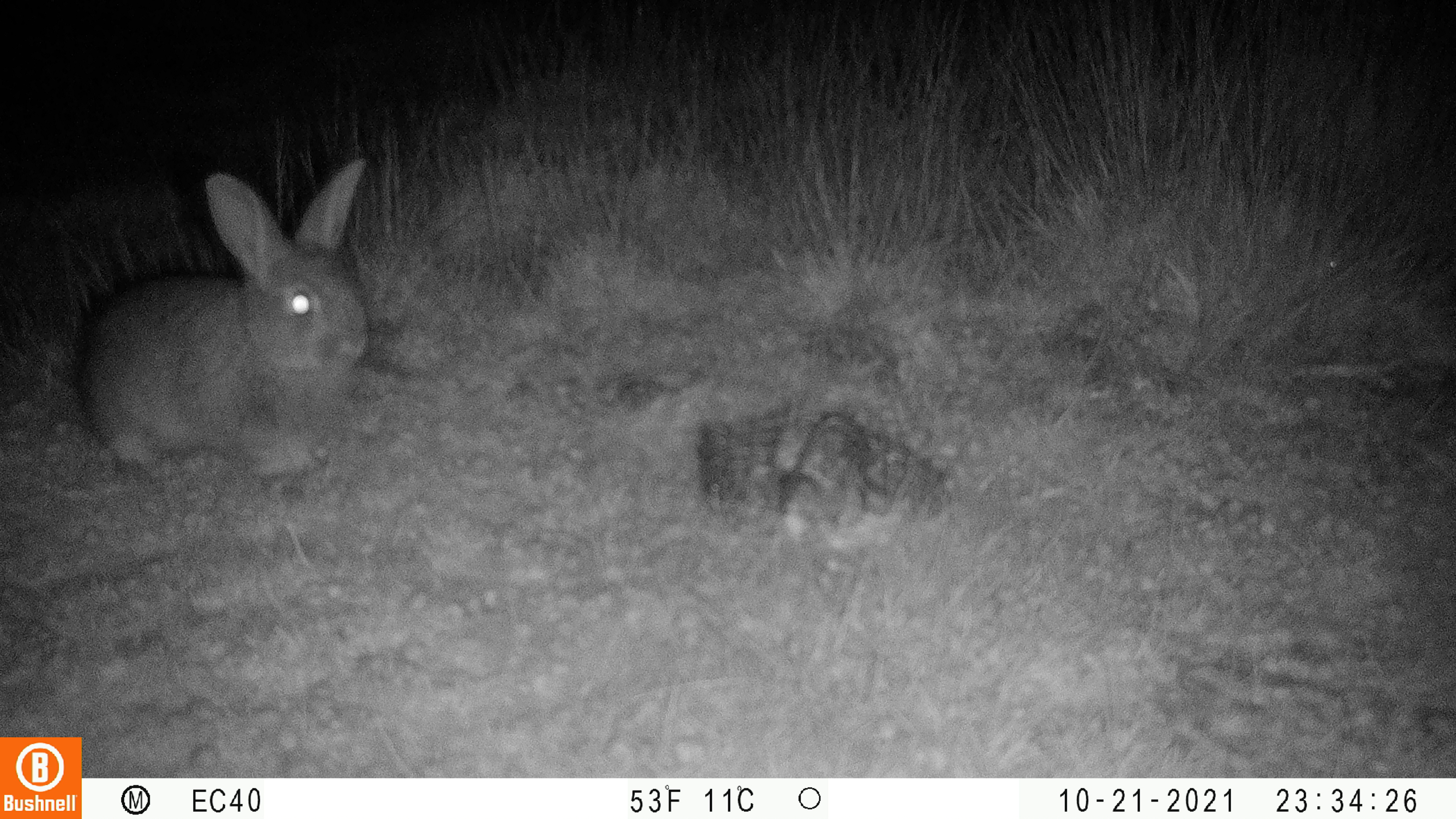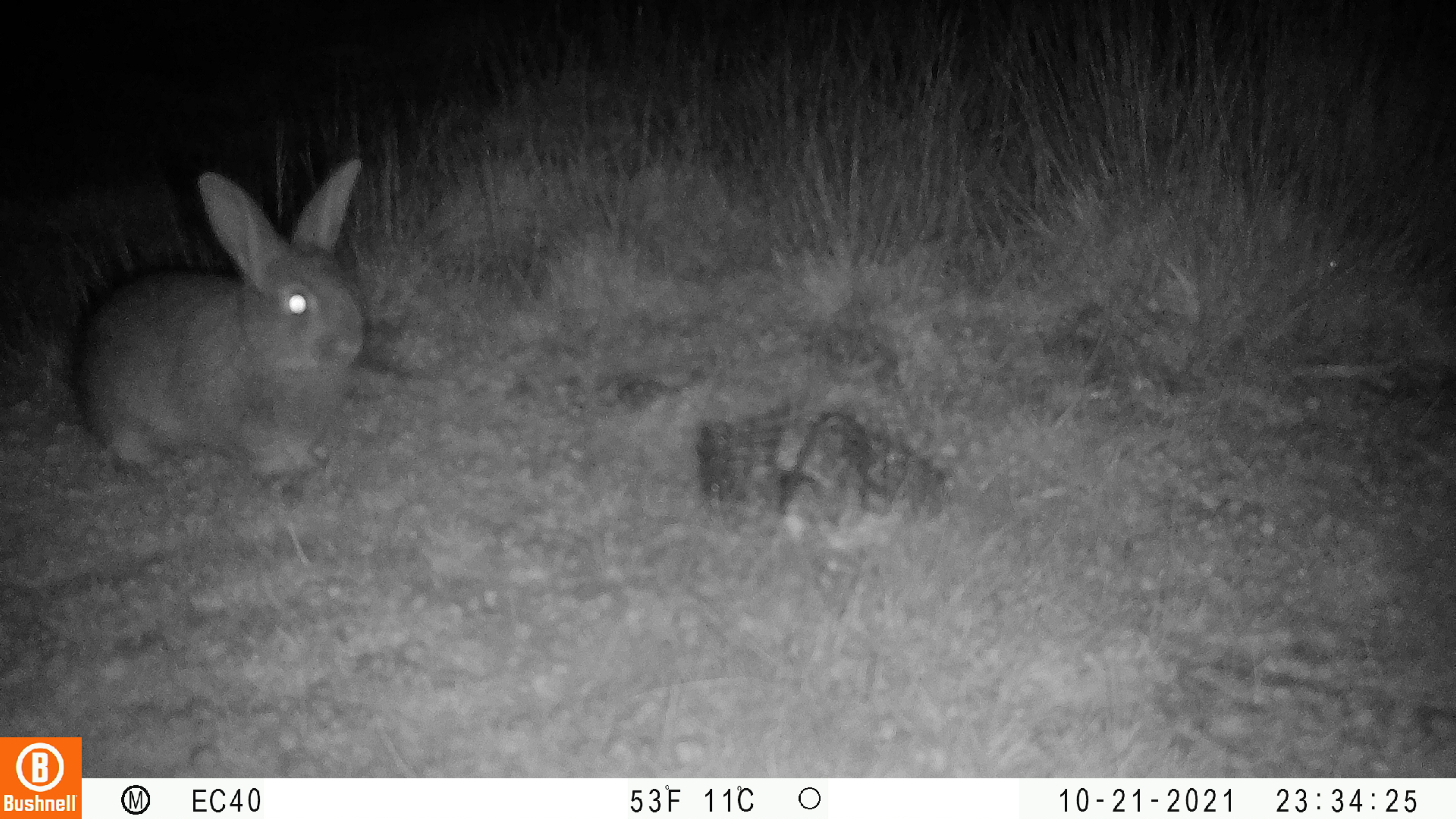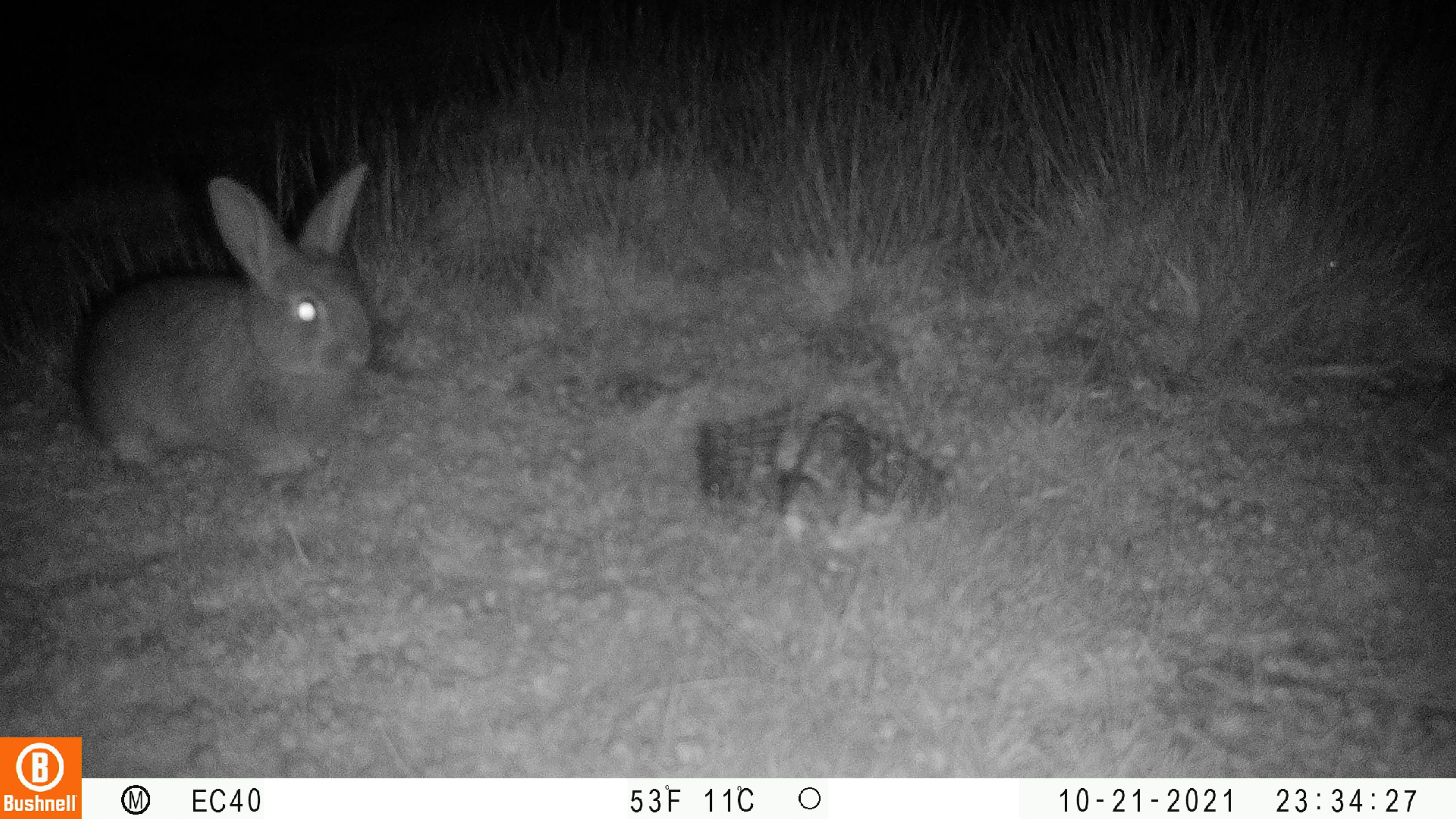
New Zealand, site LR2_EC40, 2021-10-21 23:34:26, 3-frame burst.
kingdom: Animalia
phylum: Chordata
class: Mammalia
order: Lagomorpha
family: Leporidae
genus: Oryctolagus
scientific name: Oryctolagus cuniculus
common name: european rabbit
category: rabbit